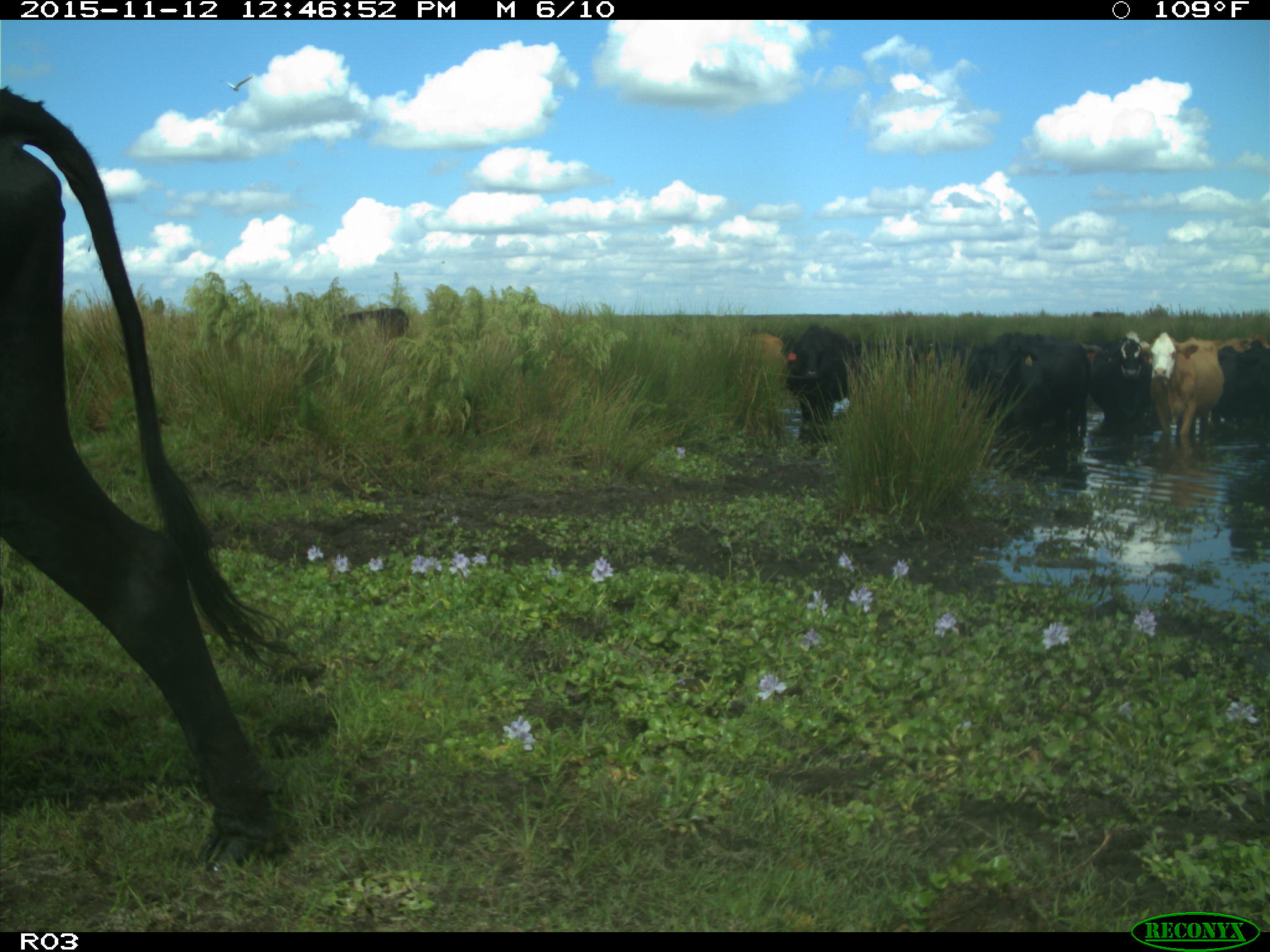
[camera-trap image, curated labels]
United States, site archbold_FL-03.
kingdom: Animalia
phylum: Chordata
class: Mammalia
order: Artiodactyla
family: Bovidae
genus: Bos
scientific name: Bos taurus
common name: domestic cow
Bos taurus (domestic cow).